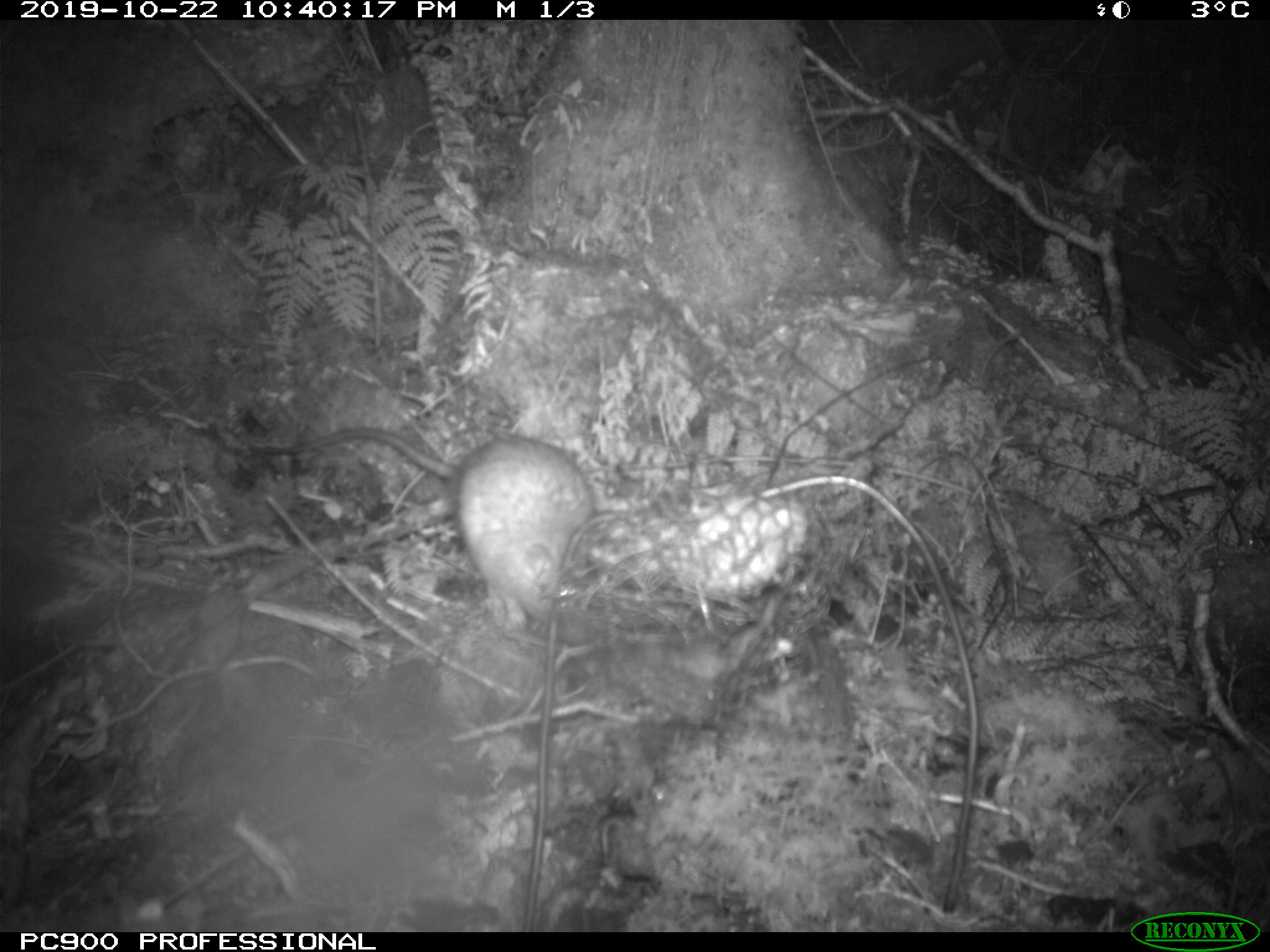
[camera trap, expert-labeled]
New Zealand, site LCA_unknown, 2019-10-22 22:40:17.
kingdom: Animalia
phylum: Chordata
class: Mammalia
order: Rodentia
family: Muridae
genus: Rattus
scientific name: Rattus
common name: rat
Rat (Rattus).